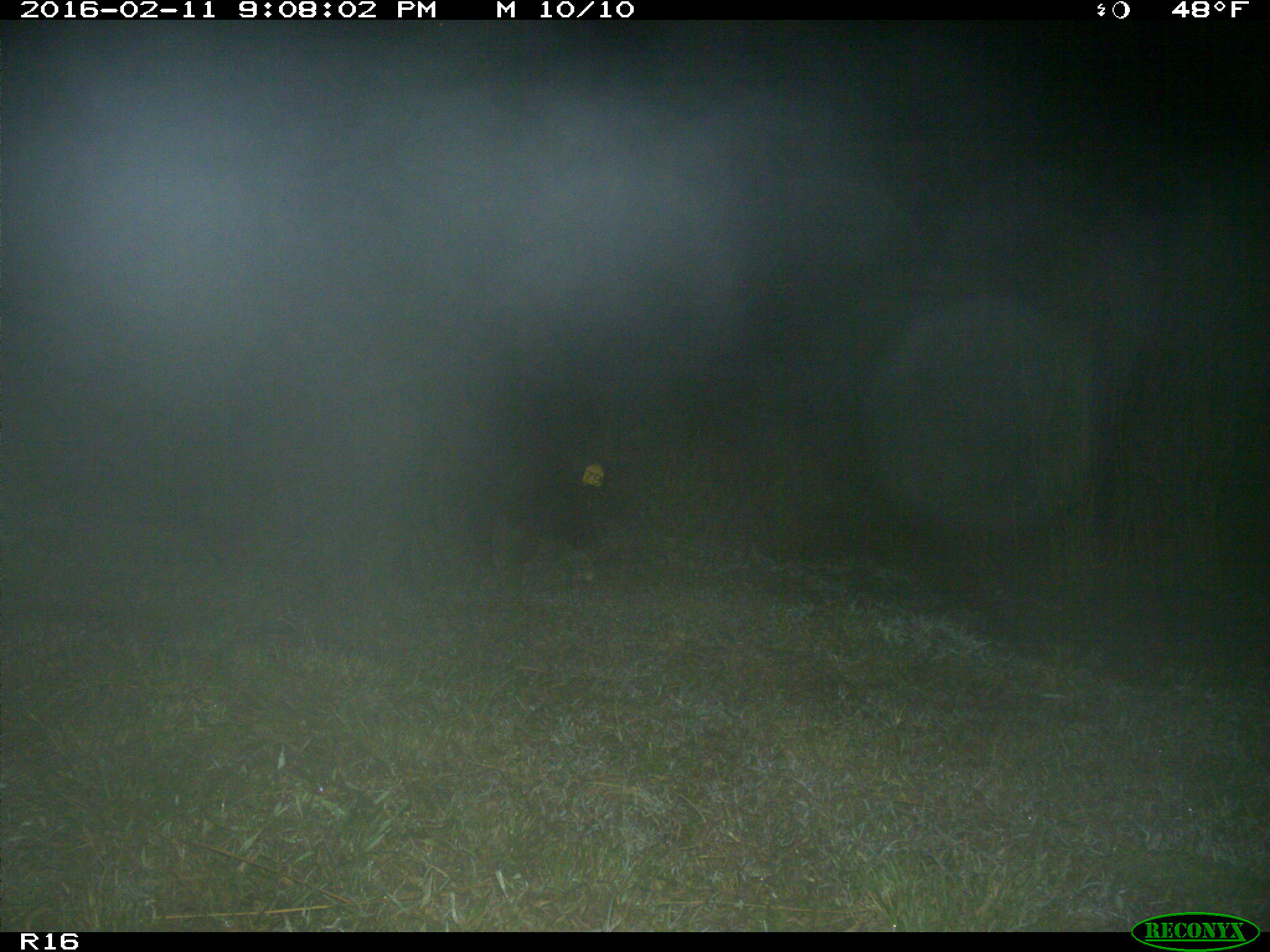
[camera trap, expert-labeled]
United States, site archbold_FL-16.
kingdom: Animalia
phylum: Chordata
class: Mammalia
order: Artiodactyla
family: Suidae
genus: Sus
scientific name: Sus scrofa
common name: wild boar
Sus scrofa (wild boar).